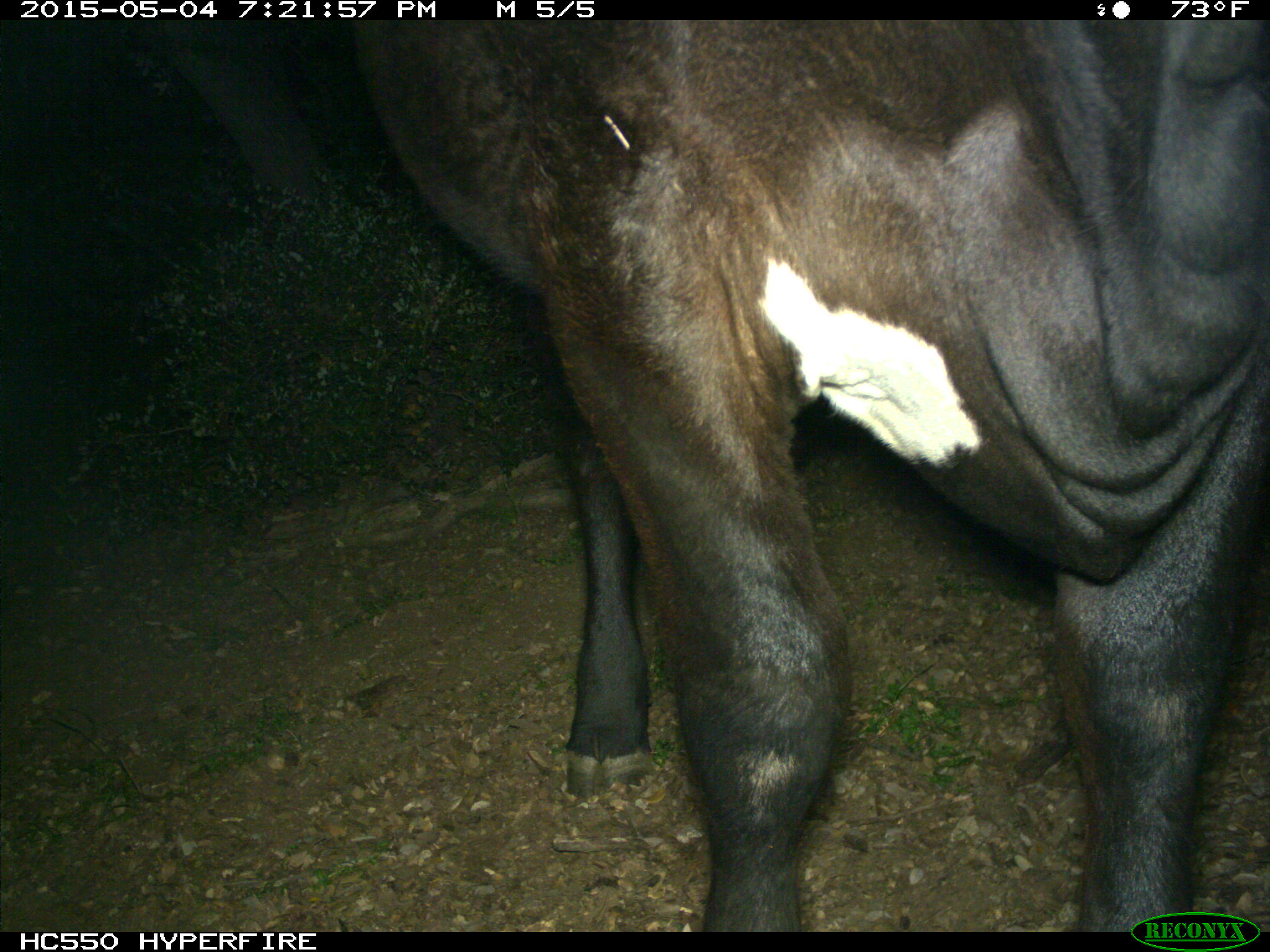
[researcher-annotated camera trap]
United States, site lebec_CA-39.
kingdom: Animalia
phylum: Chordata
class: Mammalia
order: Artiodactyla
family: Bovidae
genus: Bos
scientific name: Bos taurus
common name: domestic cow